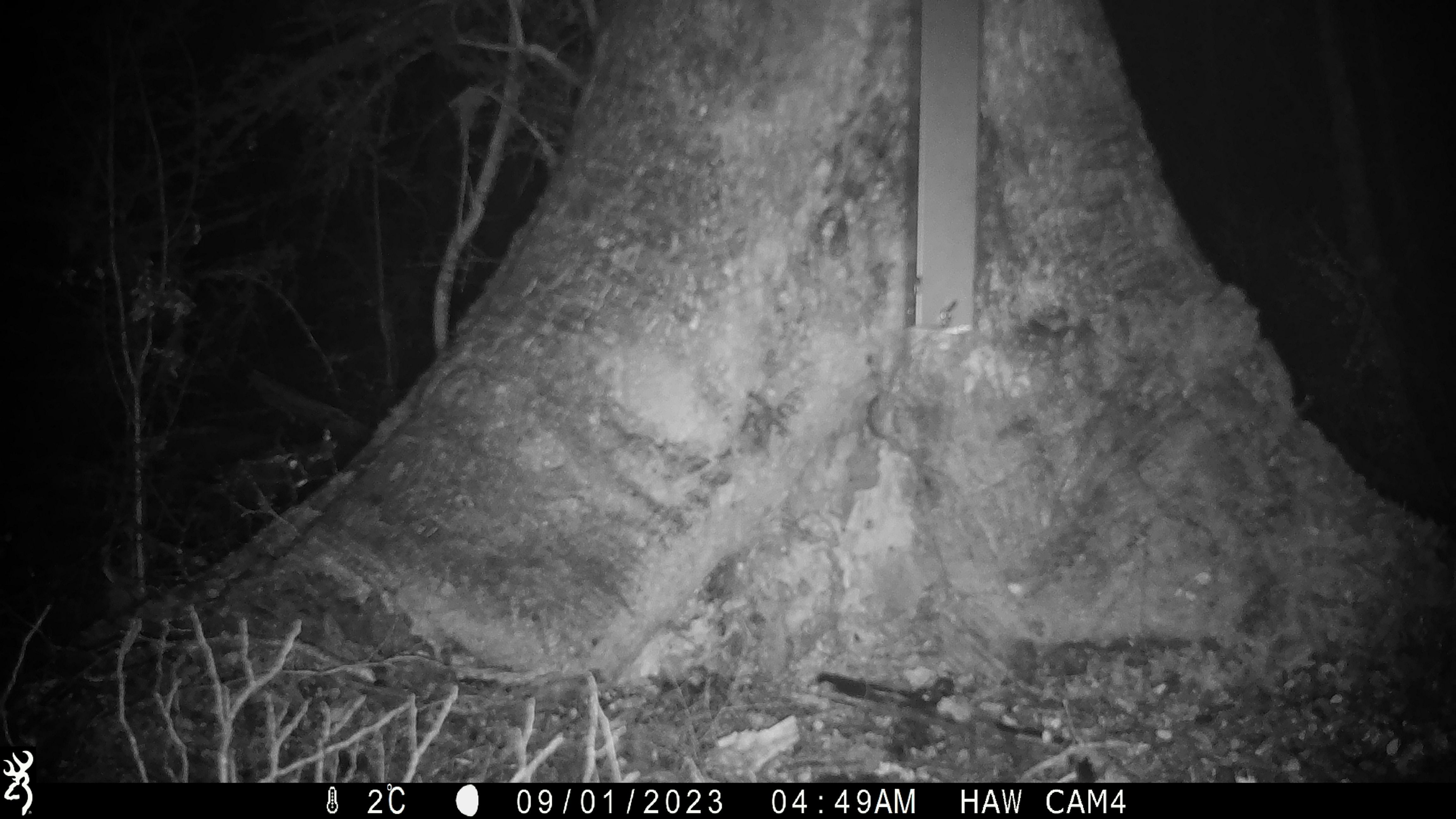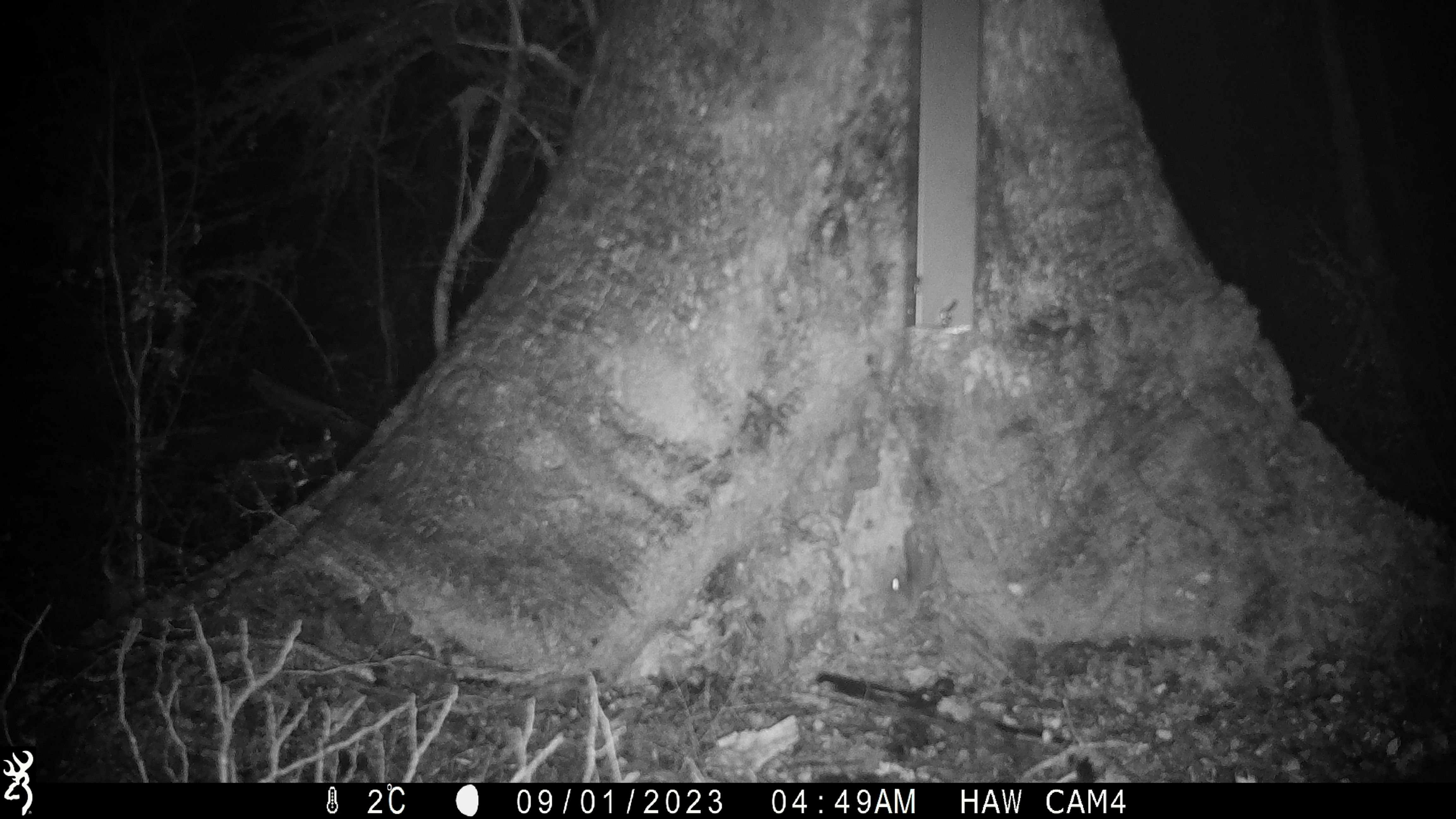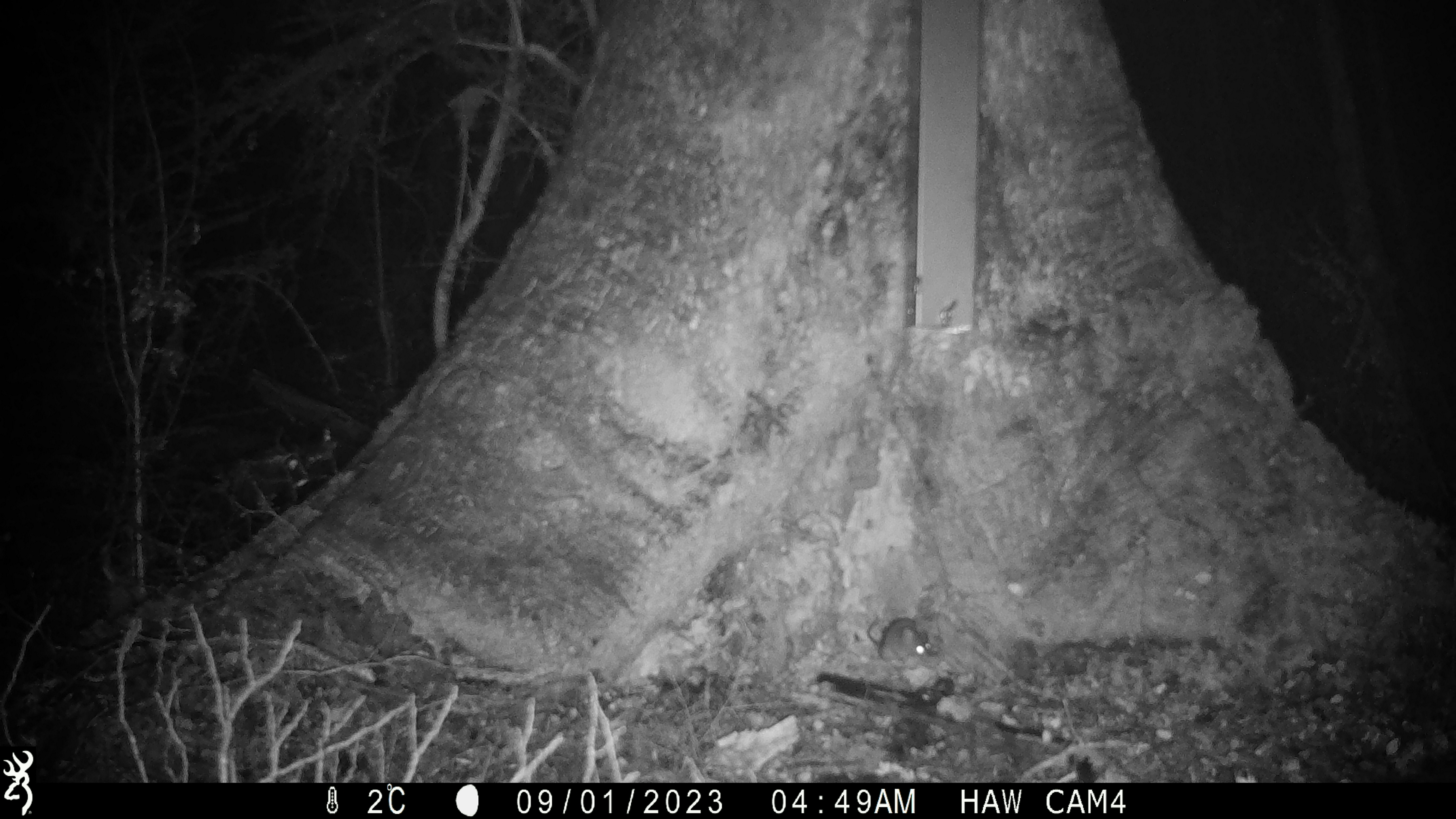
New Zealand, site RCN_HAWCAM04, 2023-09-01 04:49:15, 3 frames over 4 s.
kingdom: Animalia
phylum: Chordata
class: Mammalia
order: Rodentia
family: Muridae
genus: Mus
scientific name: Mus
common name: mouse